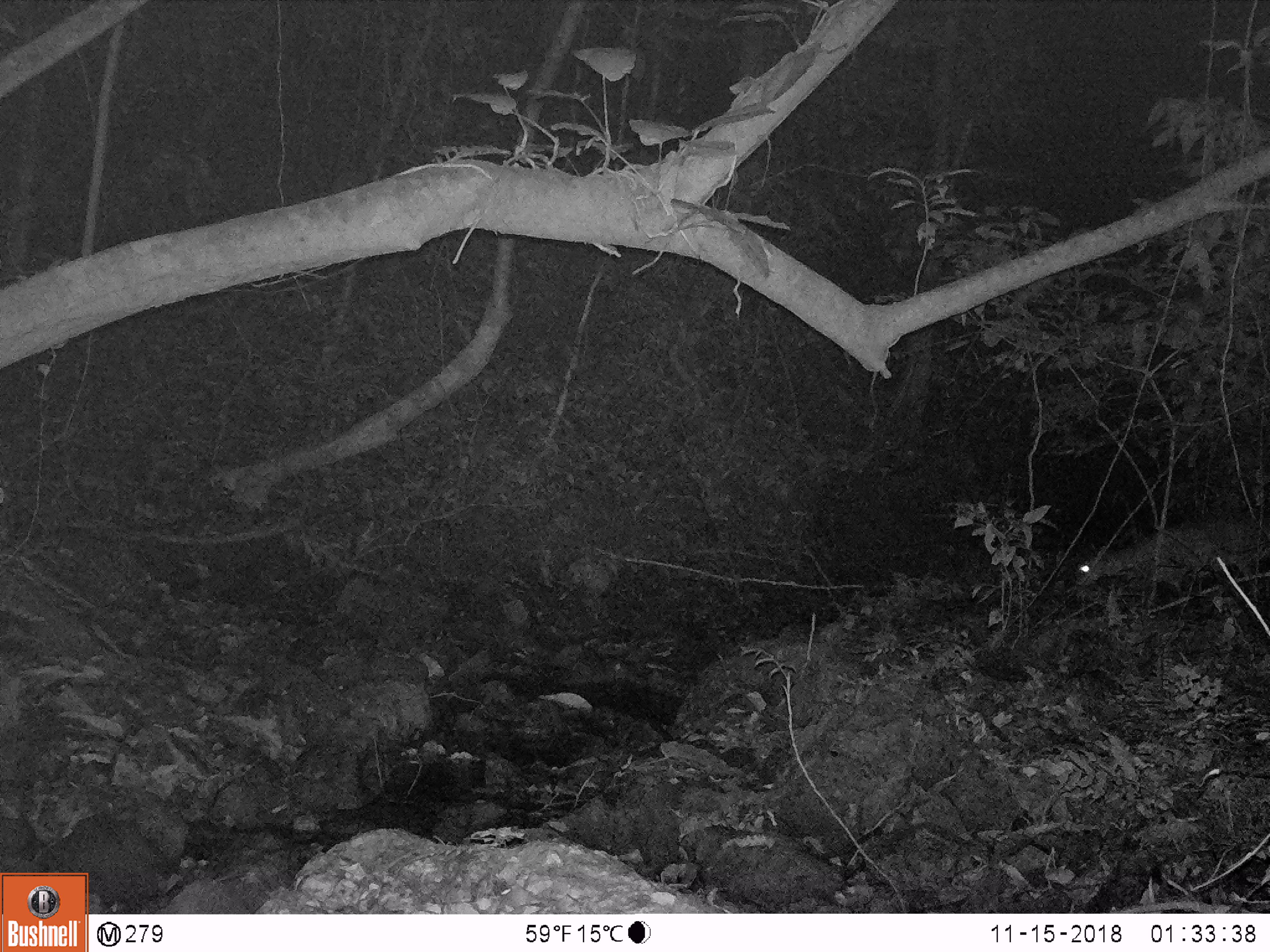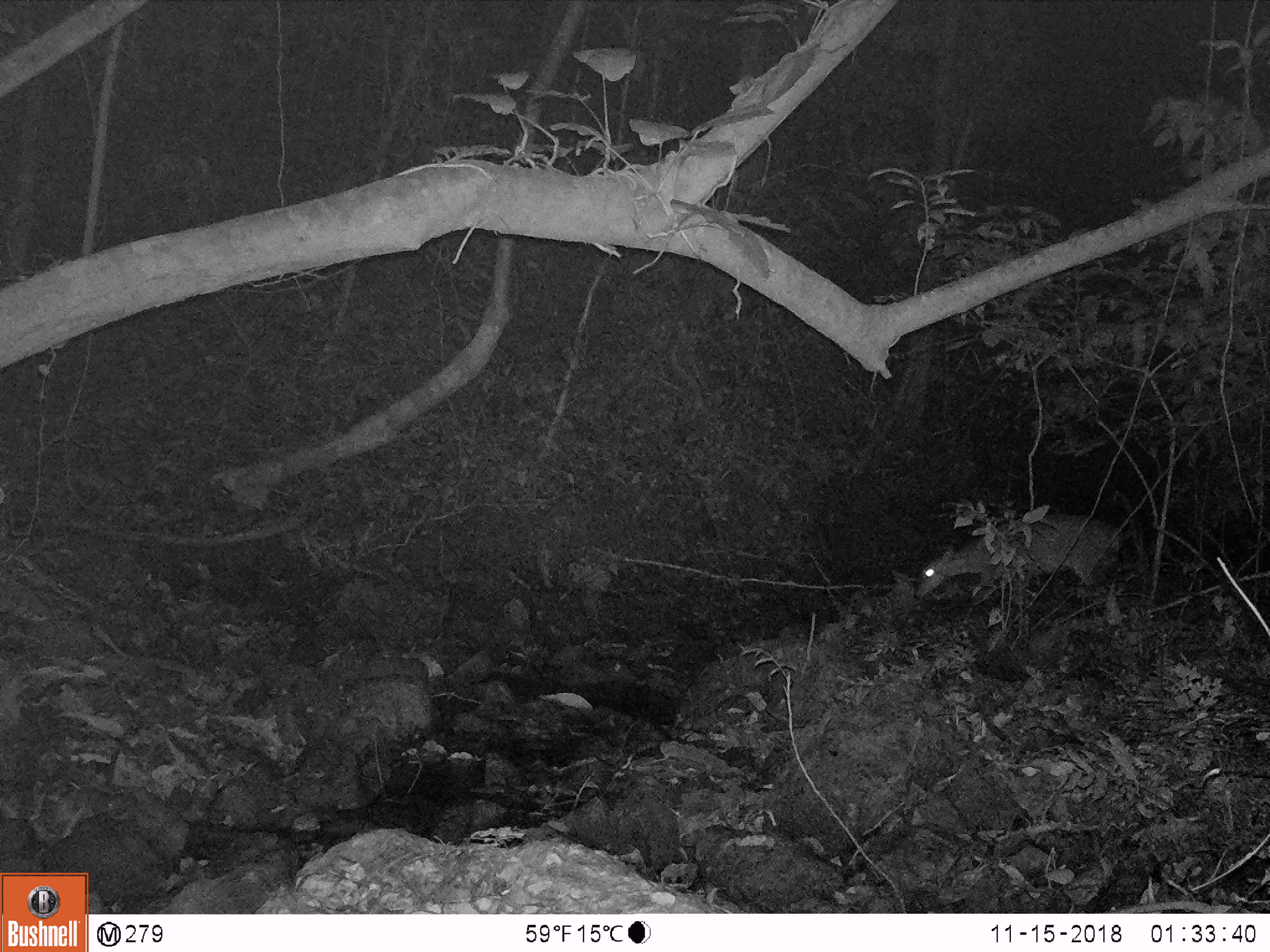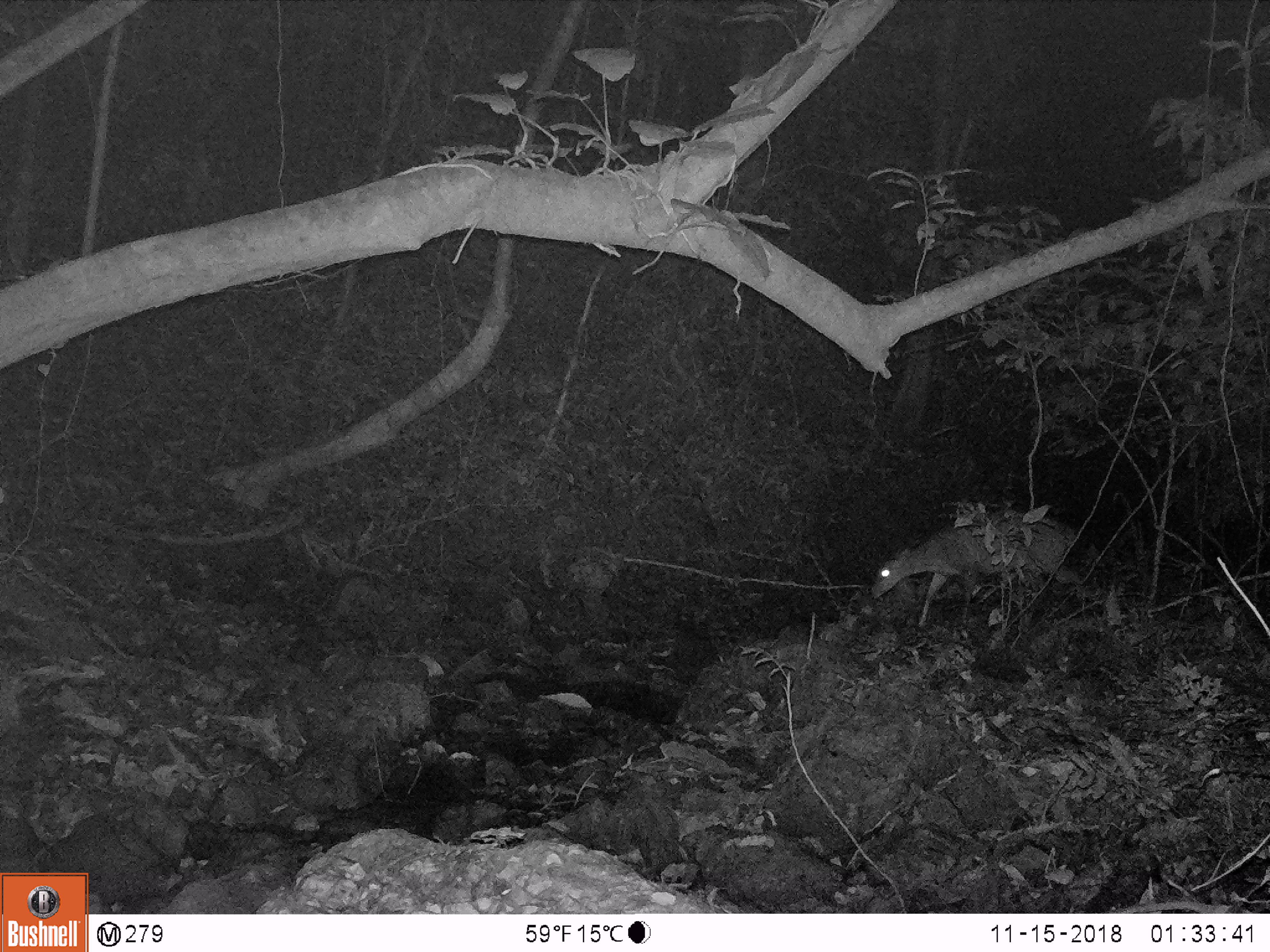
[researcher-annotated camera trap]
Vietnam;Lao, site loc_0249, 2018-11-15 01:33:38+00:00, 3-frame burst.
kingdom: Animalia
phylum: Chordata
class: Mammalia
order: Artiodactyla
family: Cervidae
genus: Muntiacus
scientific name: Muntiacus vuquangensis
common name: large-antlered muntjac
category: large antlered muntjac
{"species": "large antlered muntjac (large-antlered muntjac) (Muntiacus vuquangensis)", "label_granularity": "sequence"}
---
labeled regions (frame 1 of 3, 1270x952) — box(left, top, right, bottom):
large antlered muntjac: box(1073, 512, 1270, 599)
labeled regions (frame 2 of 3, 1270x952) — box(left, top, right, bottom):
large antlered muntjac: box(913, 510, 1125, 607)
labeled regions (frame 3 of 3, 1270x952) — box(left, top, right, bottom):
large antlered muntjac: box(870, 510, 1080, 626)